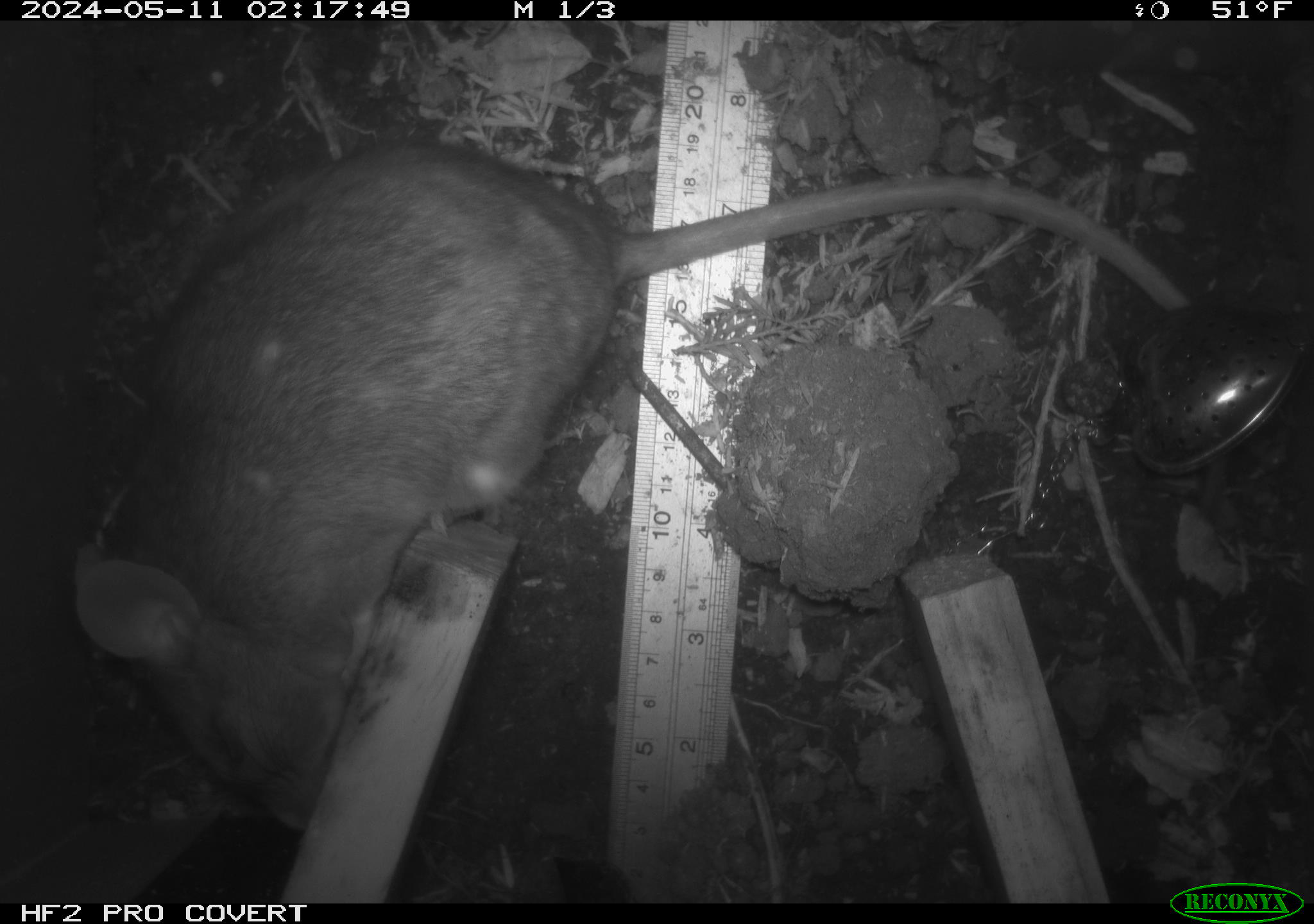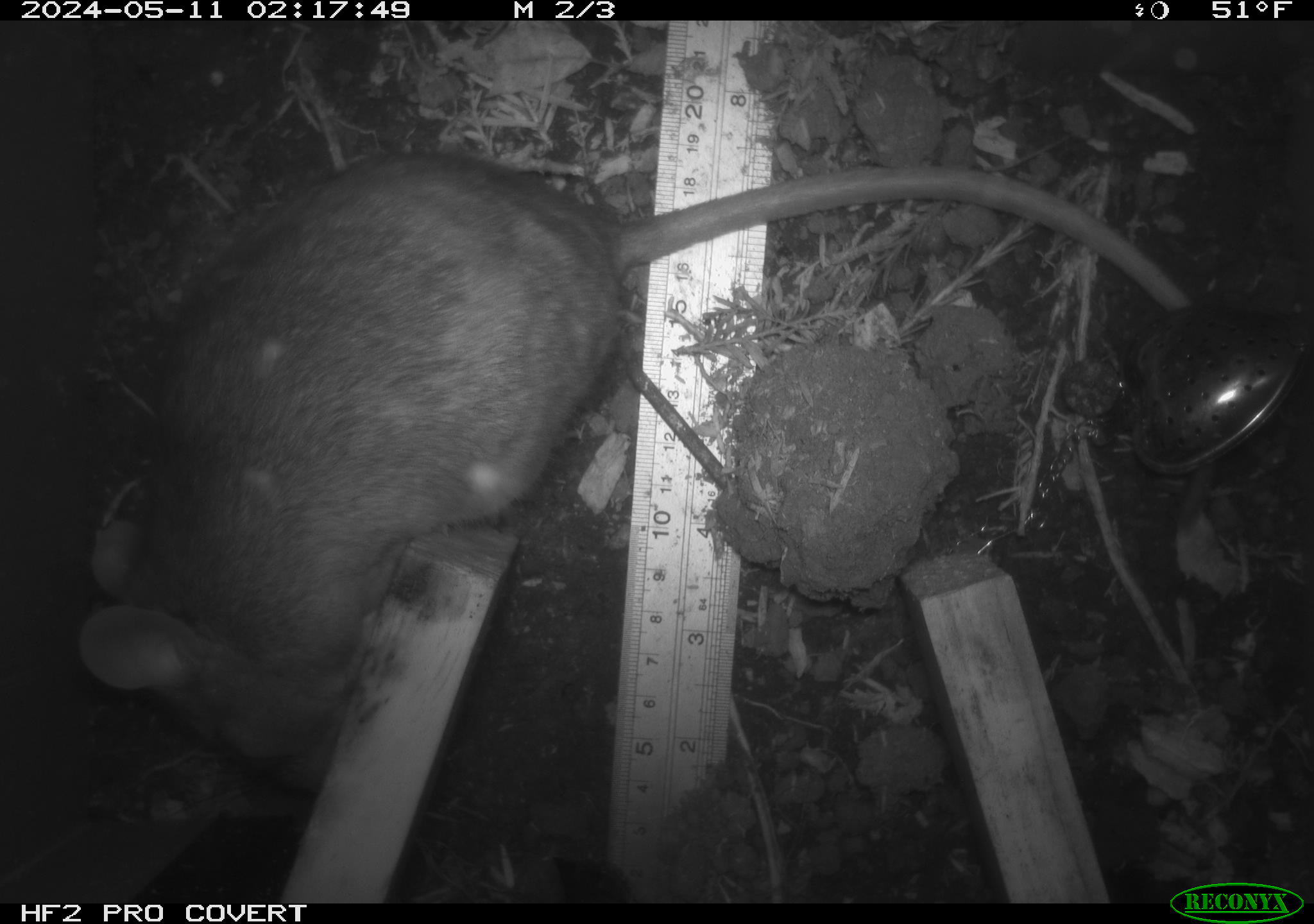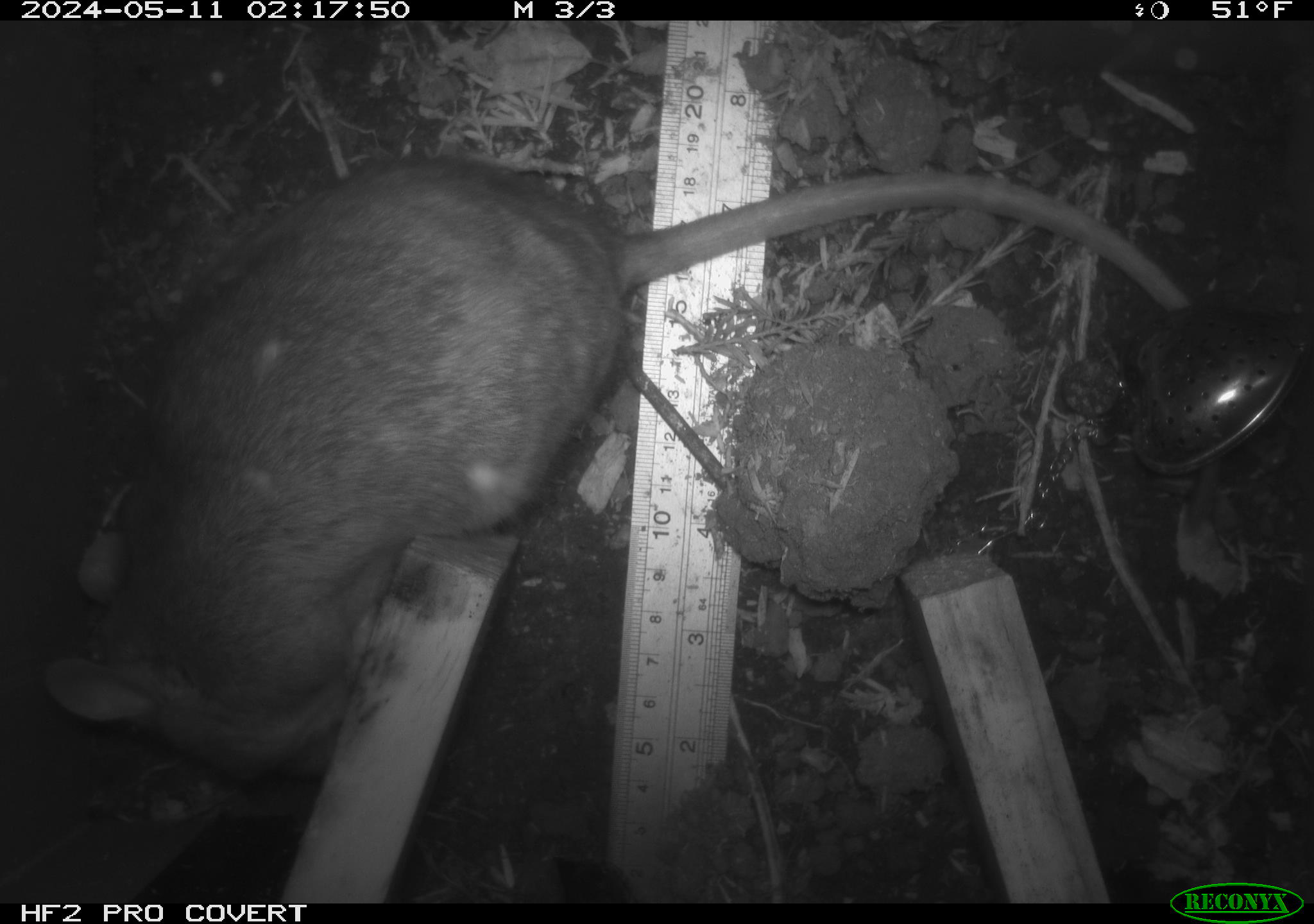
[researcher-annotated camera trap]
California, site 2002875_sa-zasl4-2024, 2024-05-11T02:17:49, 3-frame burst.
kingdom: Animalia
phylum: Chordata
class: Mammalia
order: Rodentia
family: Cricetidae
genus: Neotoma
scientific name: Neotoma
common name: pack rat or woodrat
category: neotoma species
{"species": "neotoma species (pack rat or woodrat) (Neotoma)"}